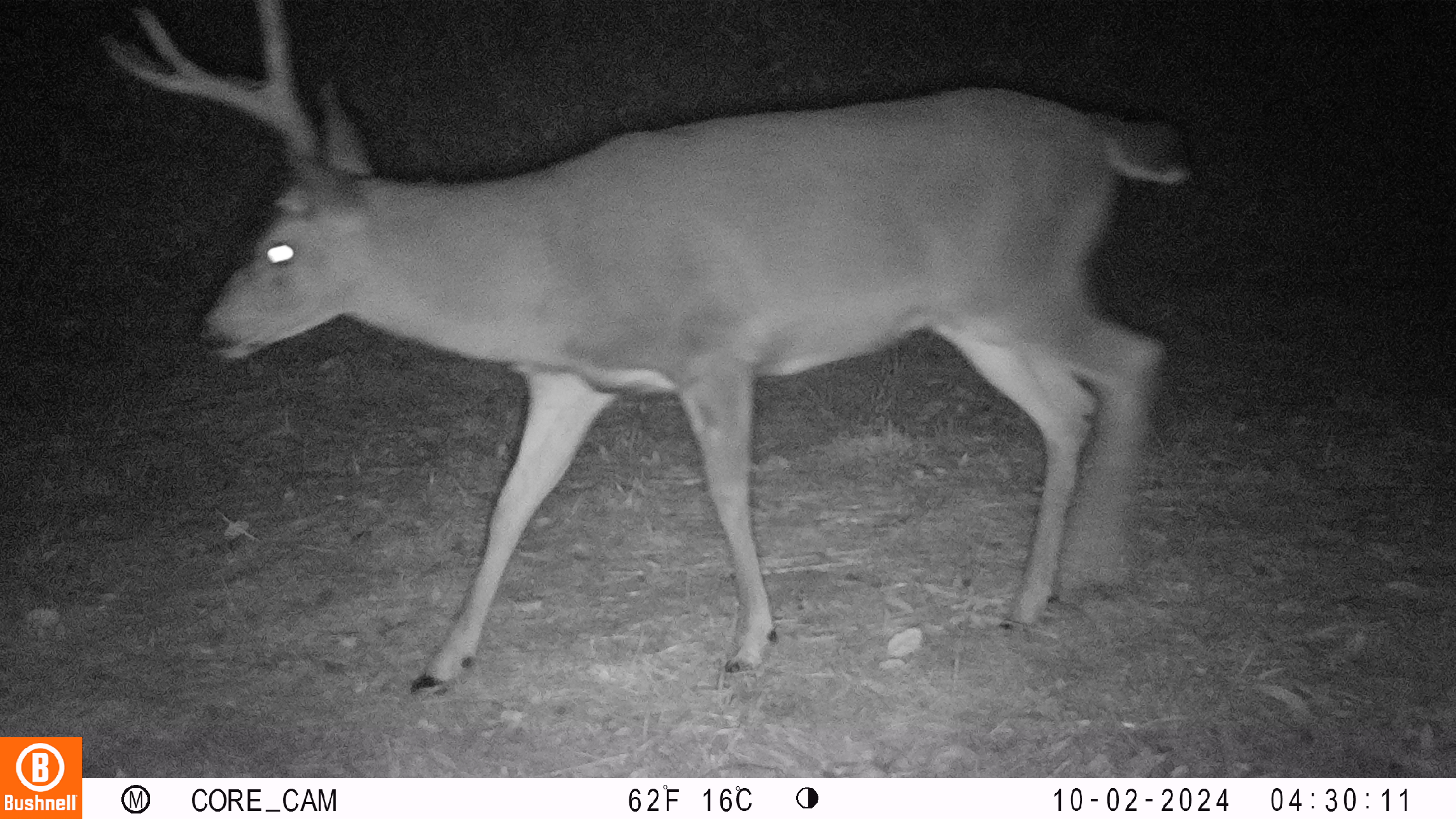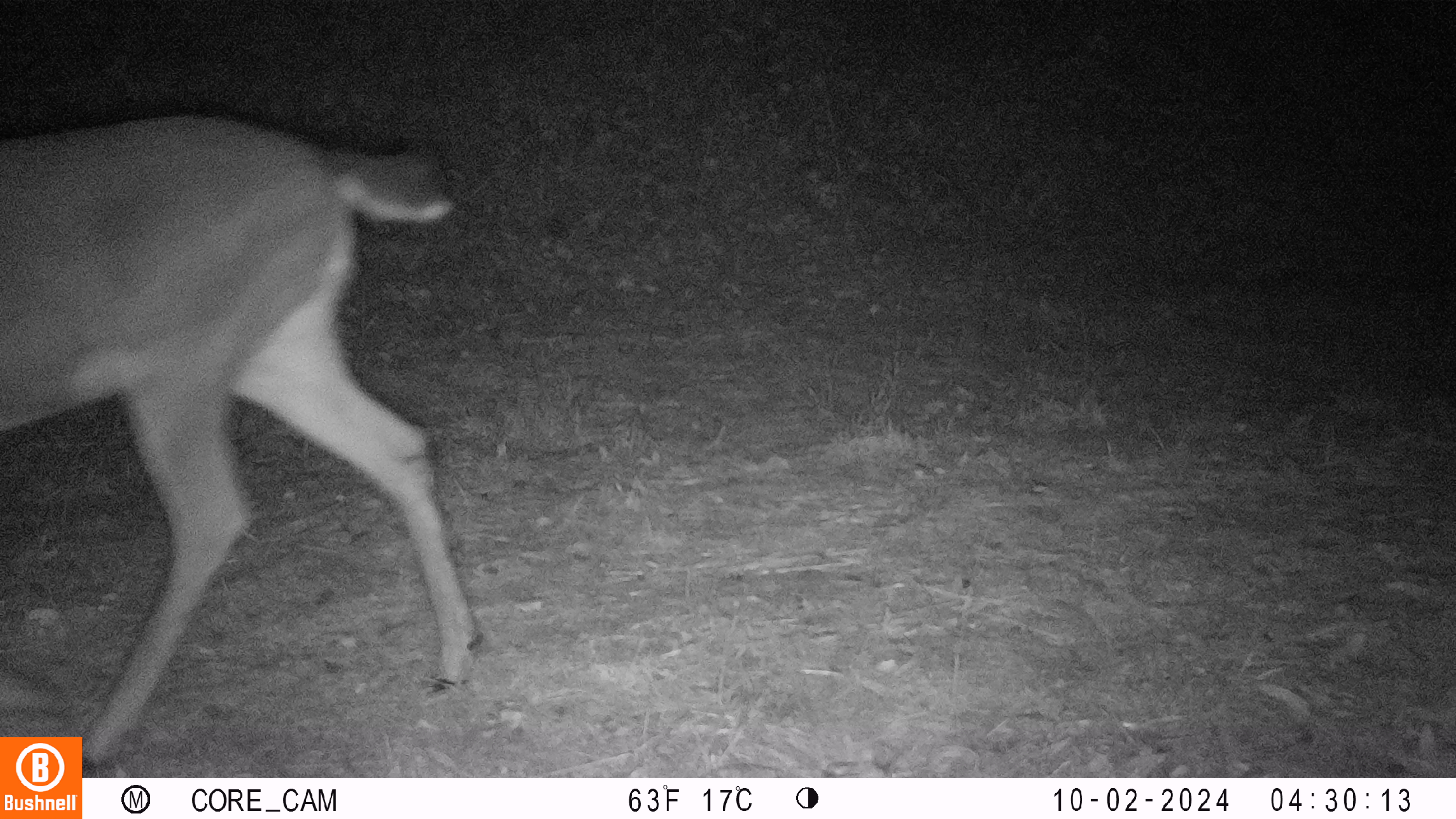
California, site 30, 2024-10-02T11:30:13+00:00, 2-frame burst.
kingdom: Animalia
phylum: Chordata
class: Mammalia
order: Artiodactyla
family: Cervidae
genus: Odocoileus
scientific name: Odocoileus hemionus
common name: mule deer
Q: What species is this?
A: Mule deer (Odocoileus hemionus).